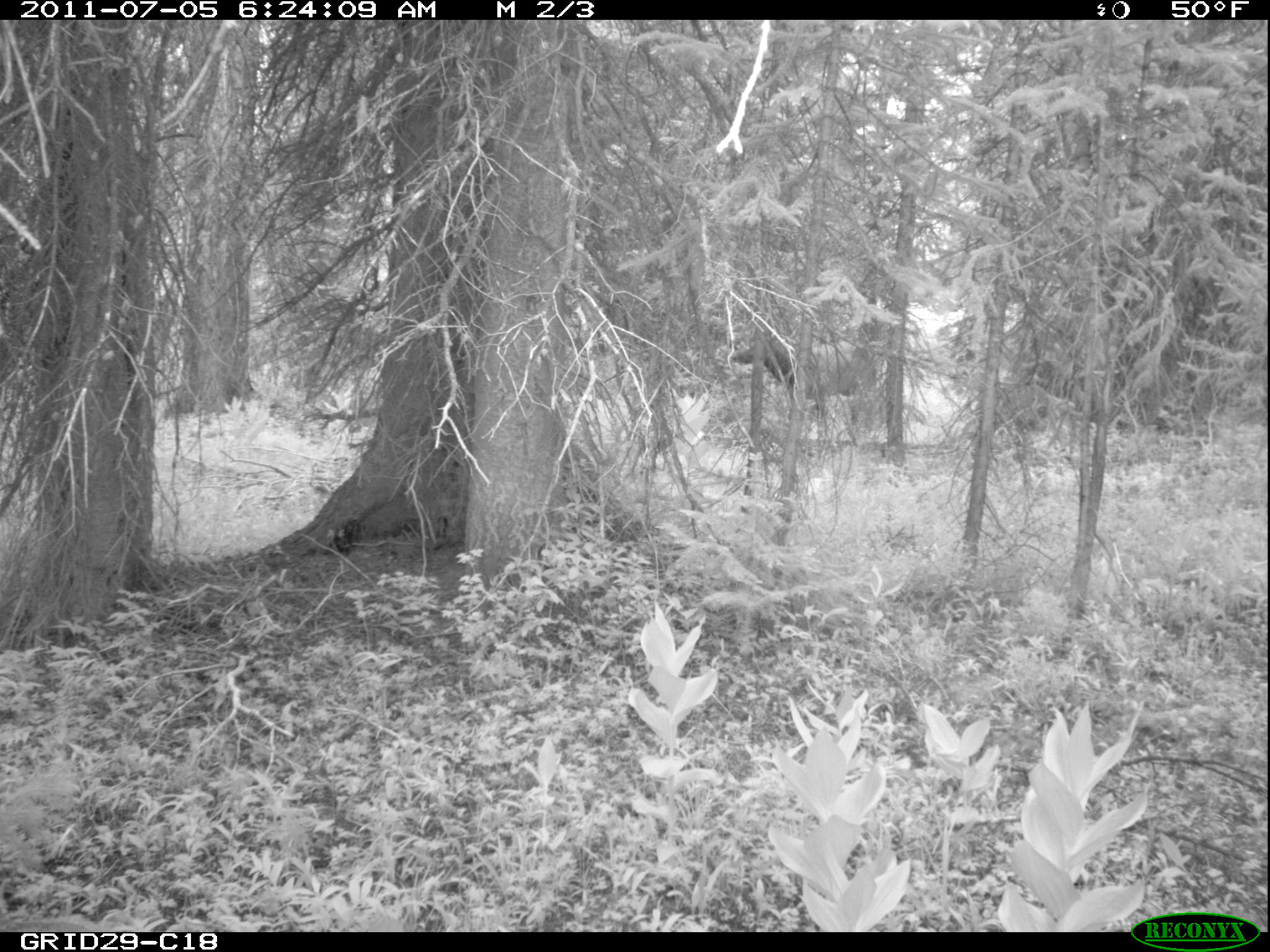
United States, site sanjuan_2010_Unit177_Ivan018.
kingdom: Animalia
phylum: Chordata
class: Mammalia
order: Artiodactyla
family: Cervidae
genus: Cervus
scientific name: Cervus elaphus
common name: red deer